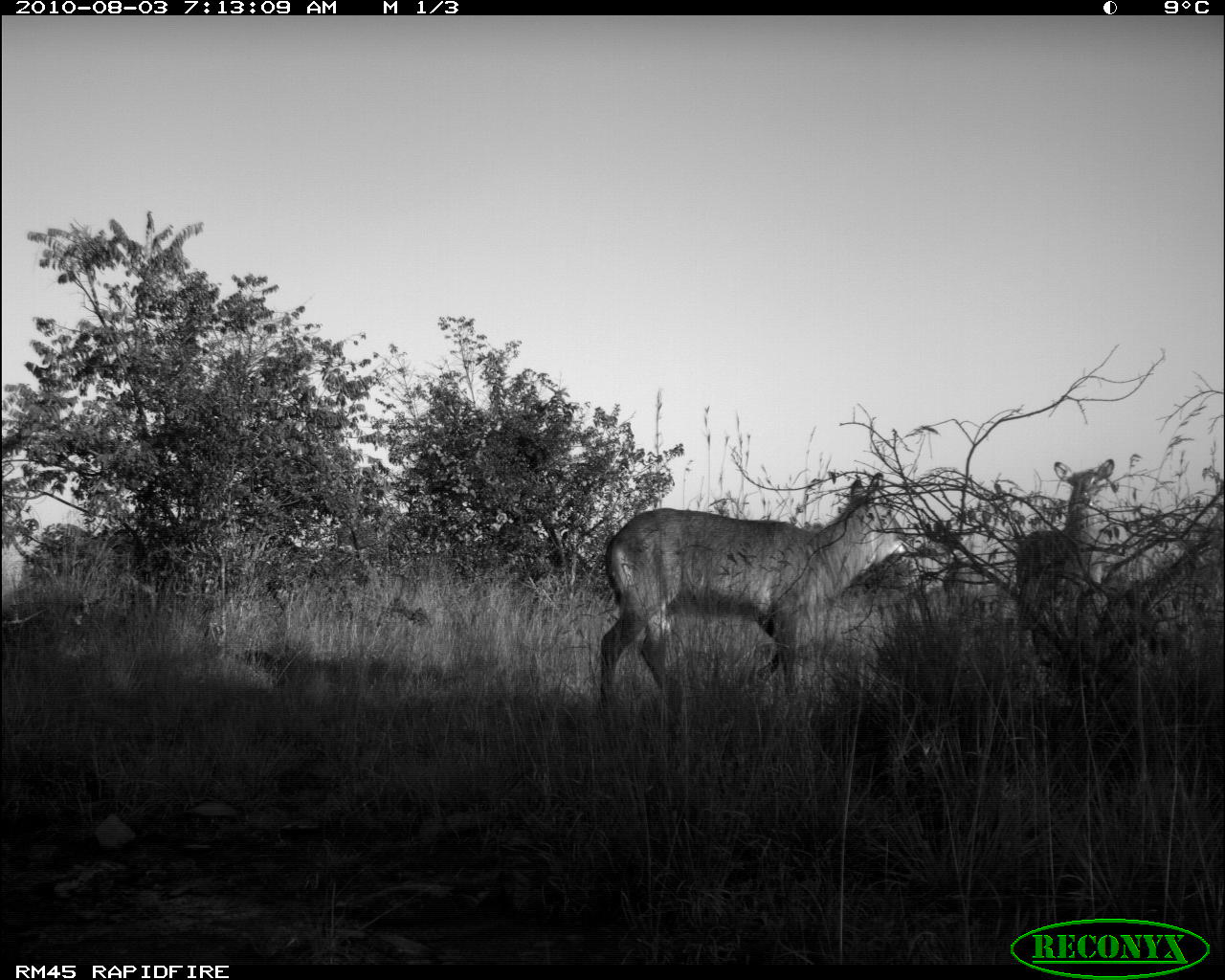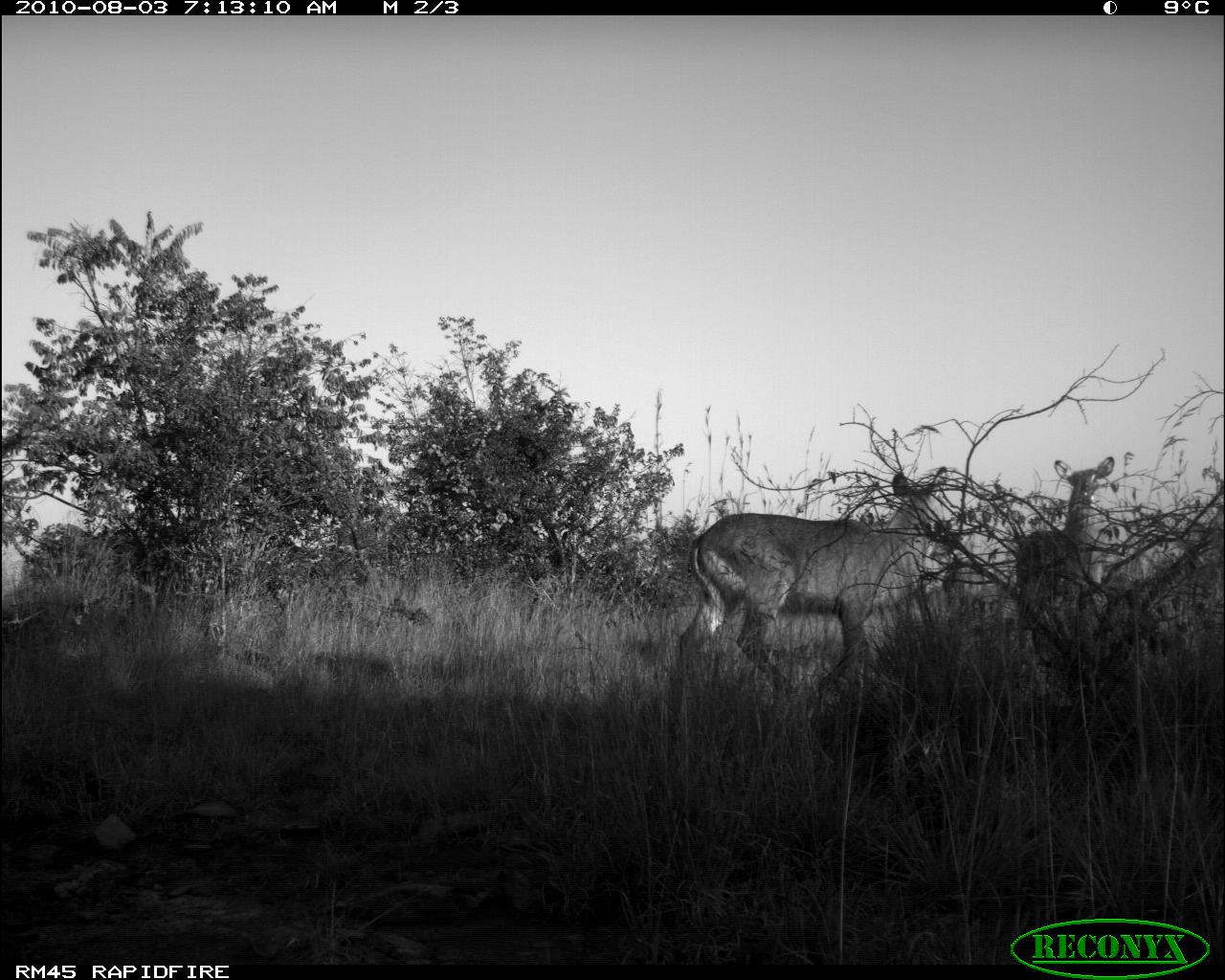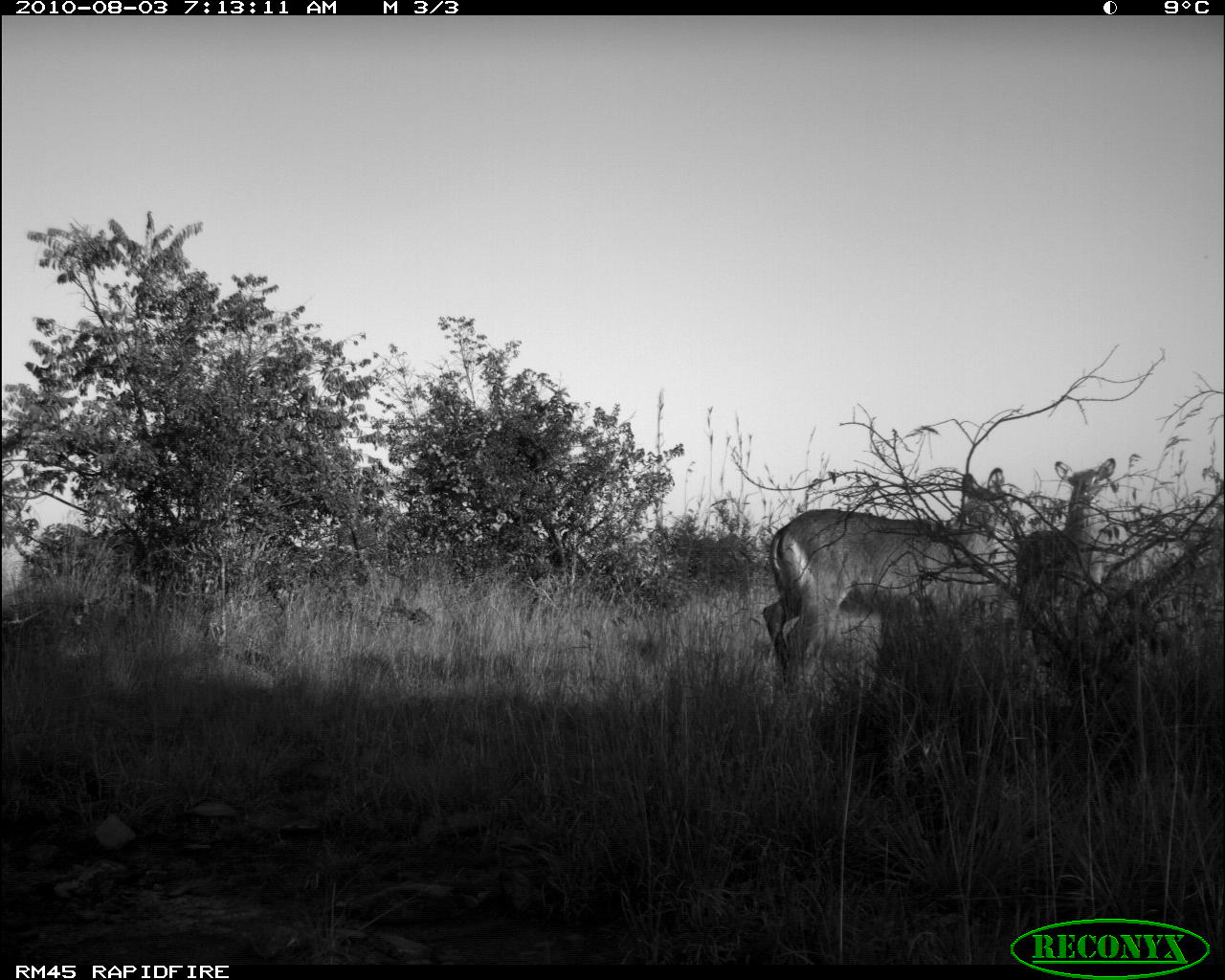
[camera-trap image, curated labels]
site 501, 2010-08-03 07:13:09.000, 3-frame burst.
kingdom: Animalia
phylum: Chordata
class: Mammalia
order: Artiodactyla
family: Bovidae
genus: Tragelaphus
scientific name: Tragelaphus oryx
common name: eland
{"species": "Tragelaphus oryx (eland)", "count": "2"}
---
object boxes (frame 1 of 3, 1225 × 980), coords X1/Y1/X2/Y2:
tragelaphus oryx: 594/469/913/716; 1015/457/1115/618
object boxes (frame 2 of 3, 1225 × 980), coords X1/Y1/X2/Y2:
tragelaphus oryx: 670/466/948/699; 1016/452/1115/615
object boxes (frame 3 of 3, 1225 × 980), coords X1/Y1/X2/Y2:
tragelaphus oryx: 758/465/1005/690; 1019/455/1115/615